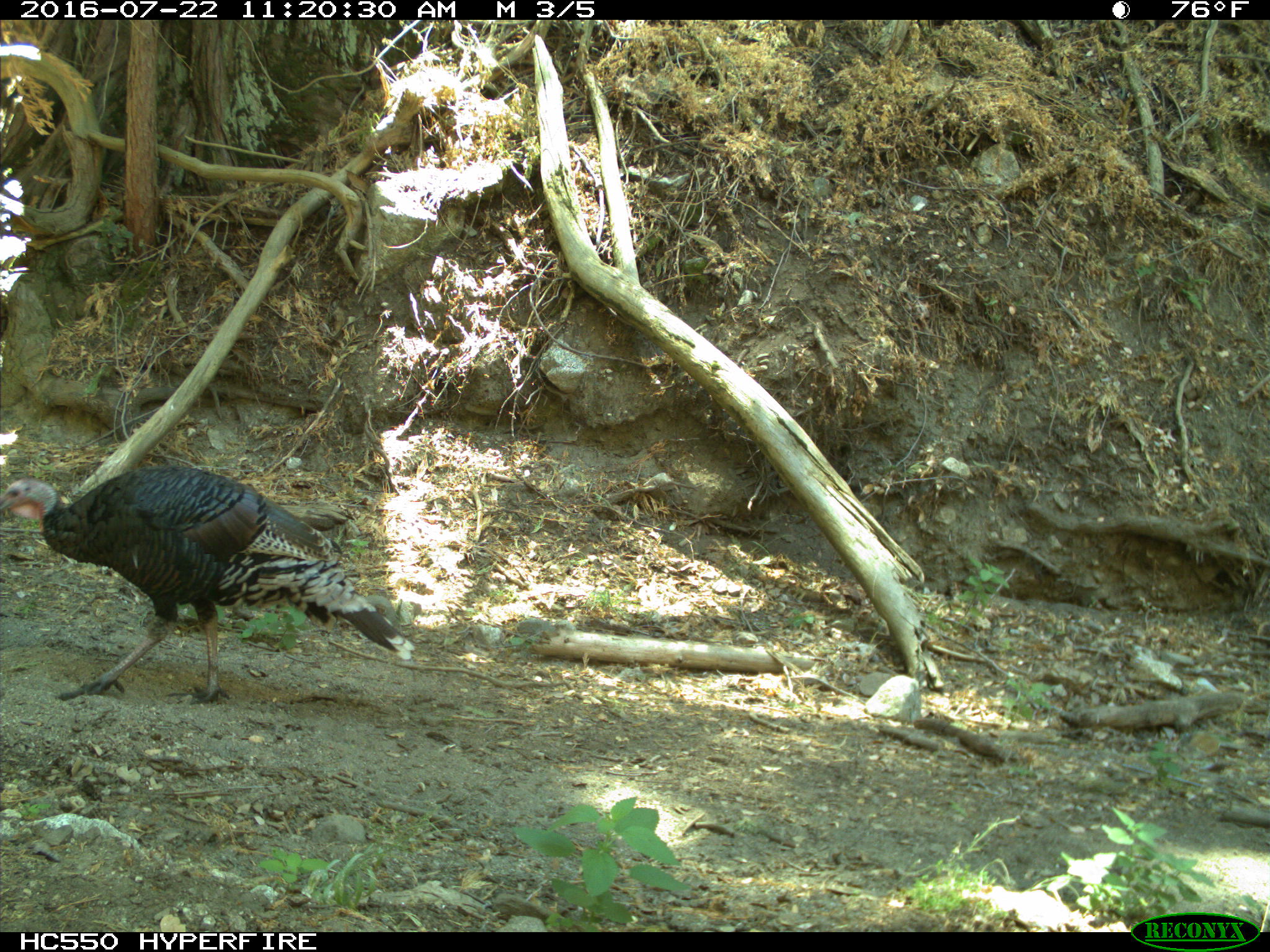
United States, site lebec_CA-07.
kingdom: Animalia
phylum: Chordata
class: Aves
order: Galliformes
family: Phasianidae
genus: Meleagris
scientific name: Meleagris gallopavo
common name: wild turkey